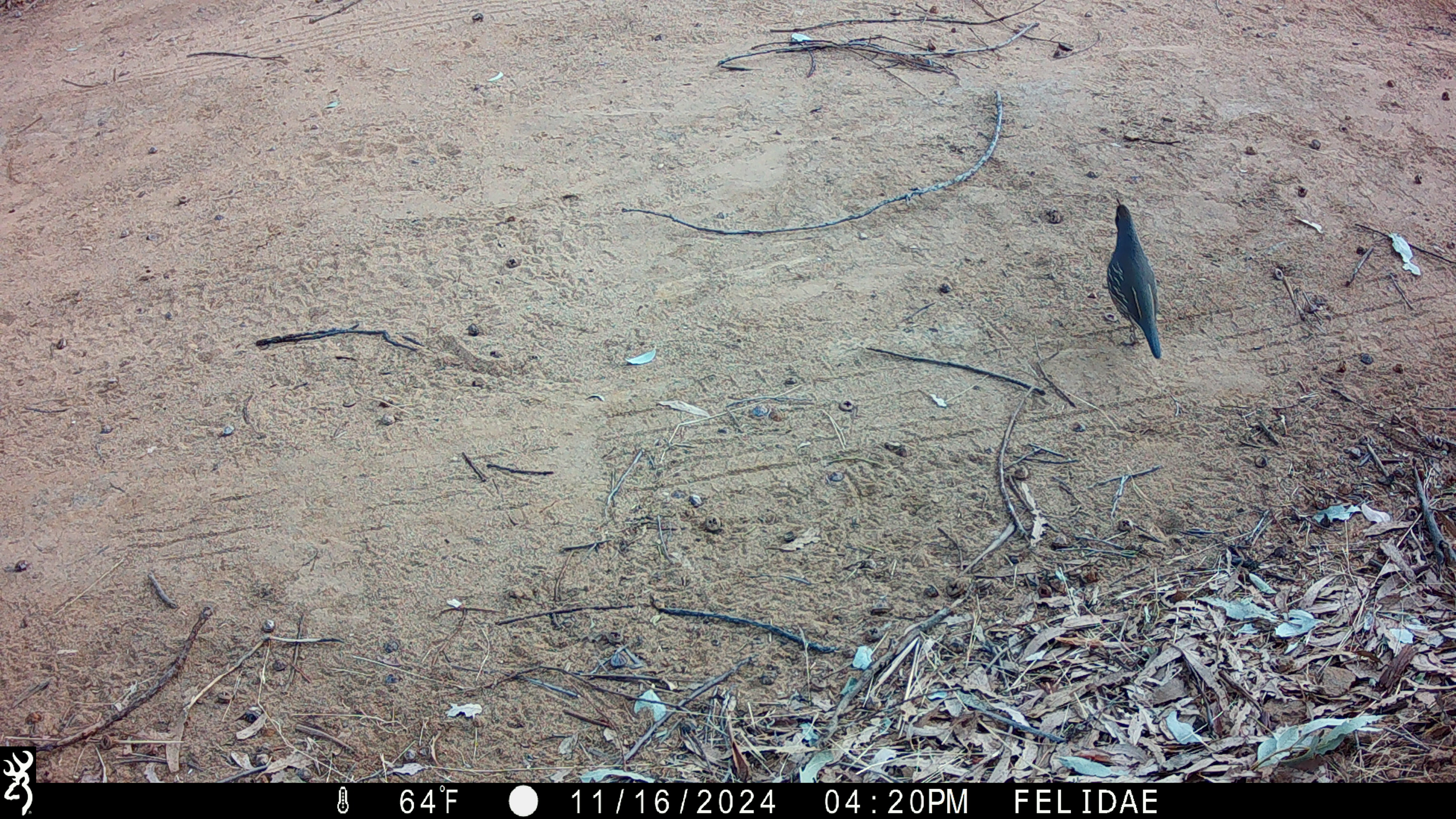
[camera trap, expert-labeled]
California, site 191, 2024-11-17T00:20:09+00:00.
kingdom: Animalia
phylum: Chordata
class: Aves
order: Galliformes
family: Odontophoridae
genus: Callipepla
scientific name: Callipepla californica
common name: california quail